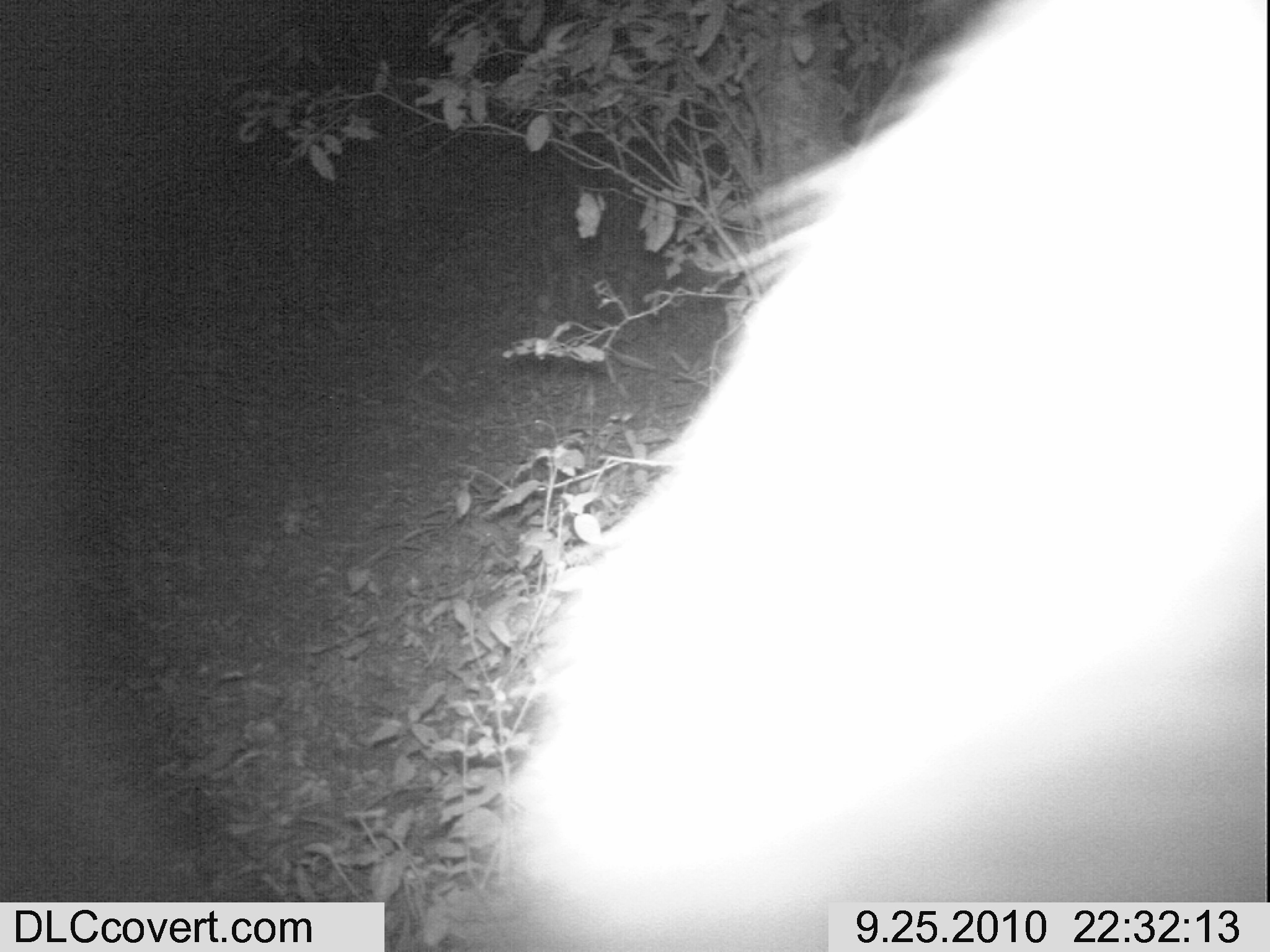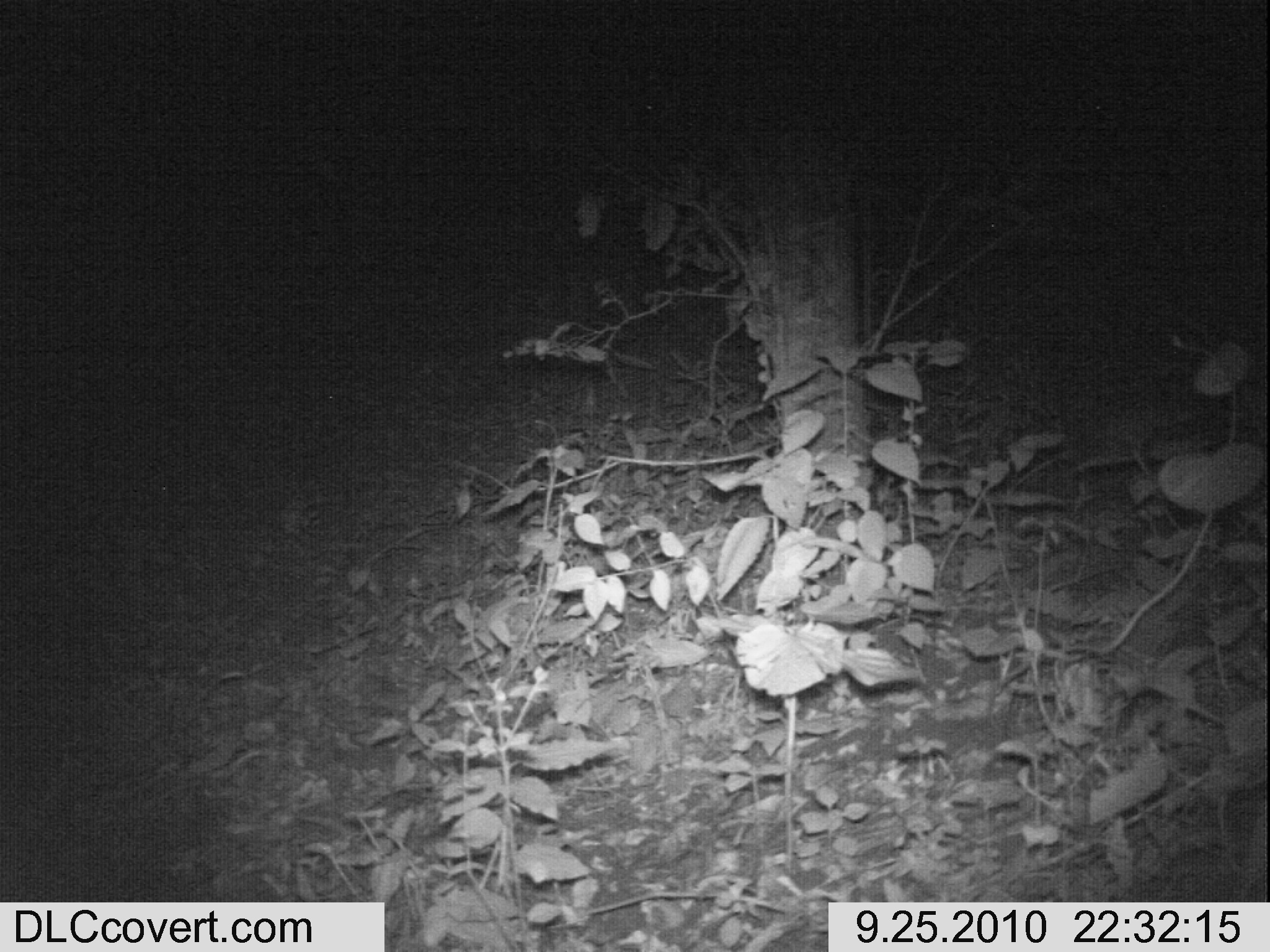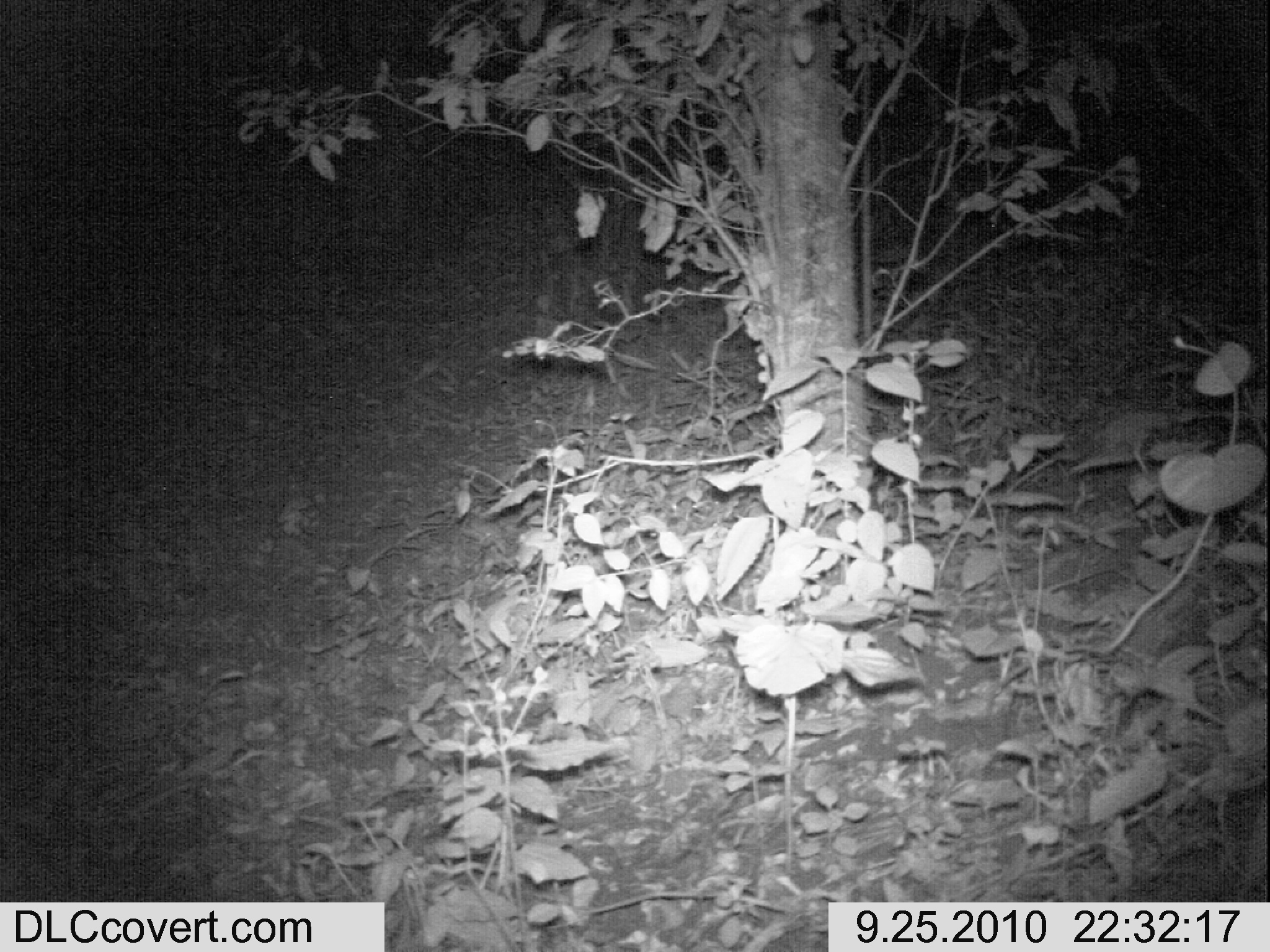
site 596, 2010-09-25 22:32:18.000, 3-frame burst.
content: unidentified animal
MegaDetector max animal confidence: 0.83